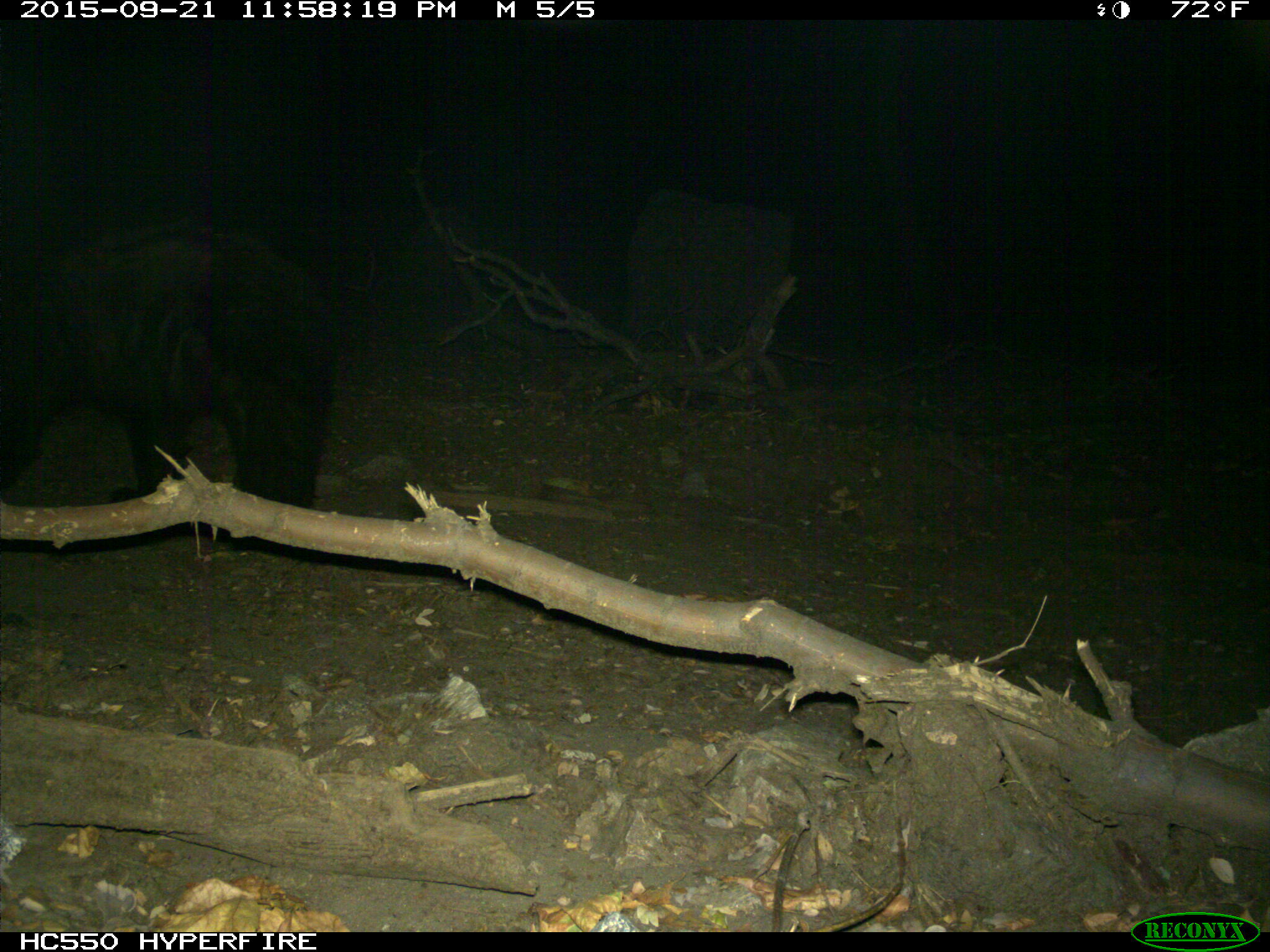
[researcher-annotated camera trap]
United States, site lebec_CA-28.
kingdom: Animalia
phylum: Chordata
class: Mammalia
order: Carnivora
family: Ursidae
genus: Ursus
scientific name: Ursus americanus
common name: american black bear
Ursus americanus (american black bear).